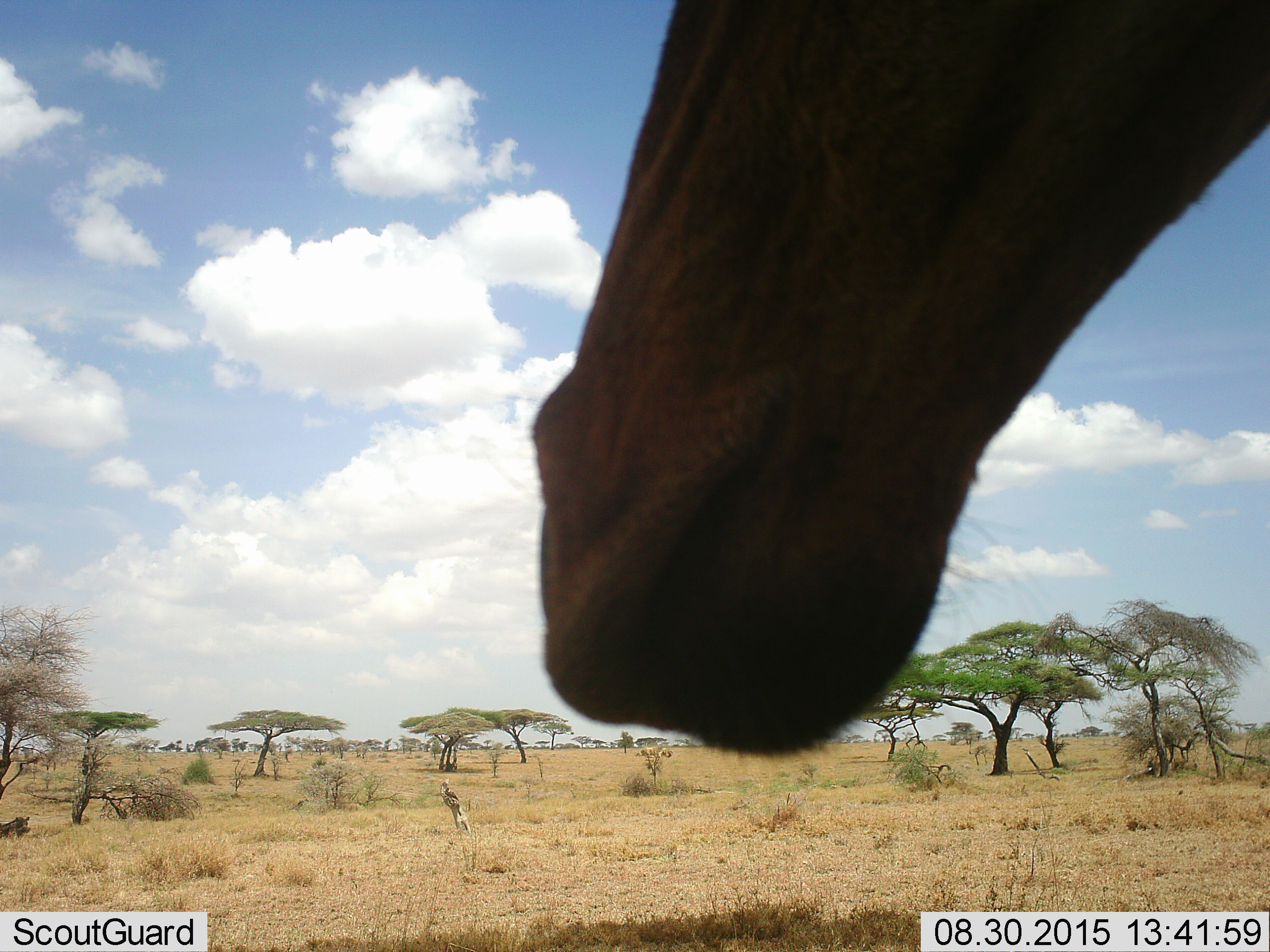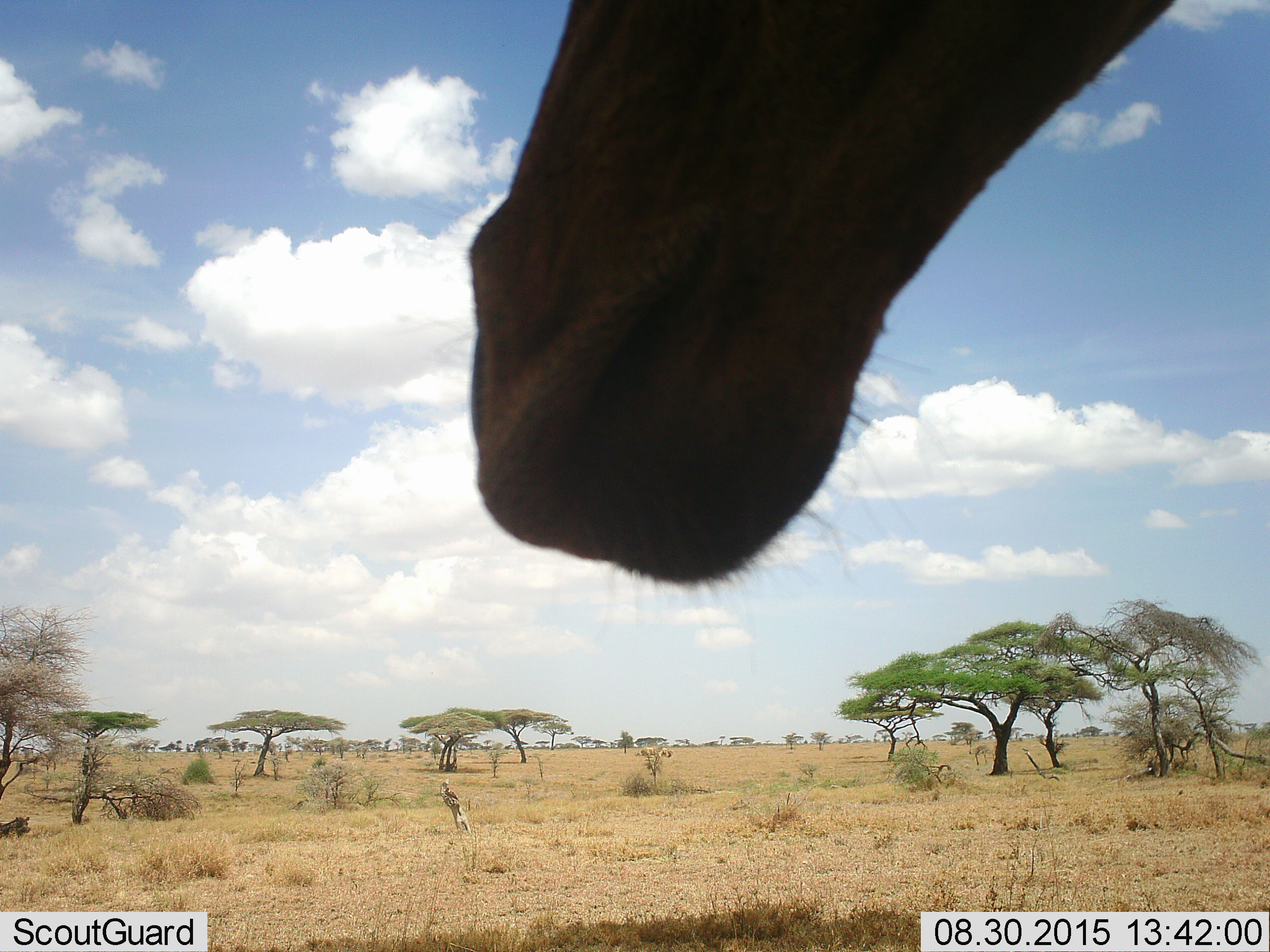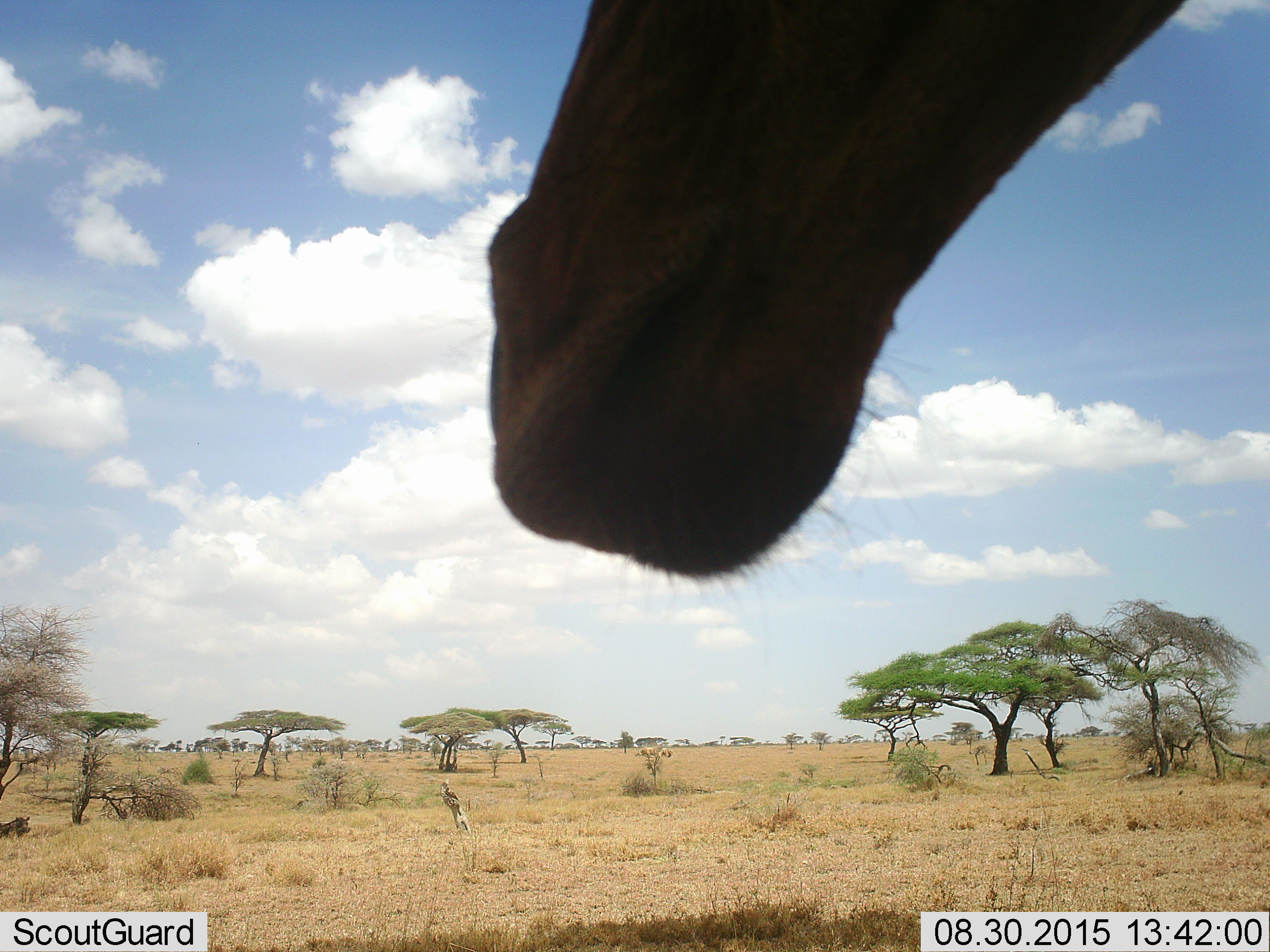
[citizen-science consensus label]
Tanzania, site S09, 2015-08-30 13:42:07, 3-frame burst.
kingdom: Animalia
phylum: Chordata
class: Mammalia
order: Artiodactyla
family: Bovidae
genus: Alcelaphus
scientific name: Alcelaphus buselaphus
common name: hartebeest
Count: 1.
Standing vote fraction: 100%.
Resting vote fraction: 0%.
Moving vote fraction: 0%.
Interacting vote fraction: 0%.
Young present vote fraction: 0%.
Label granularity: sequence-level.